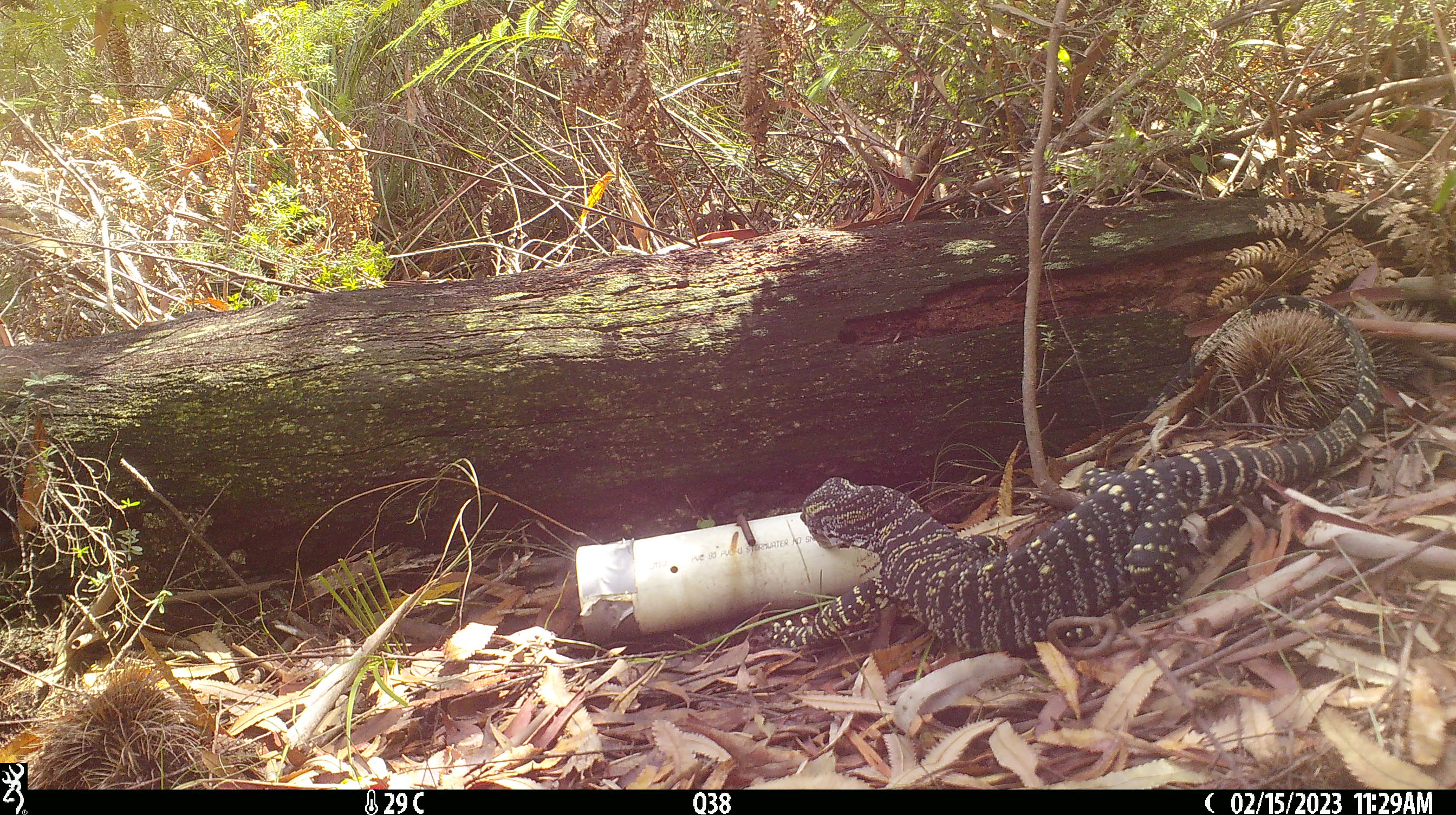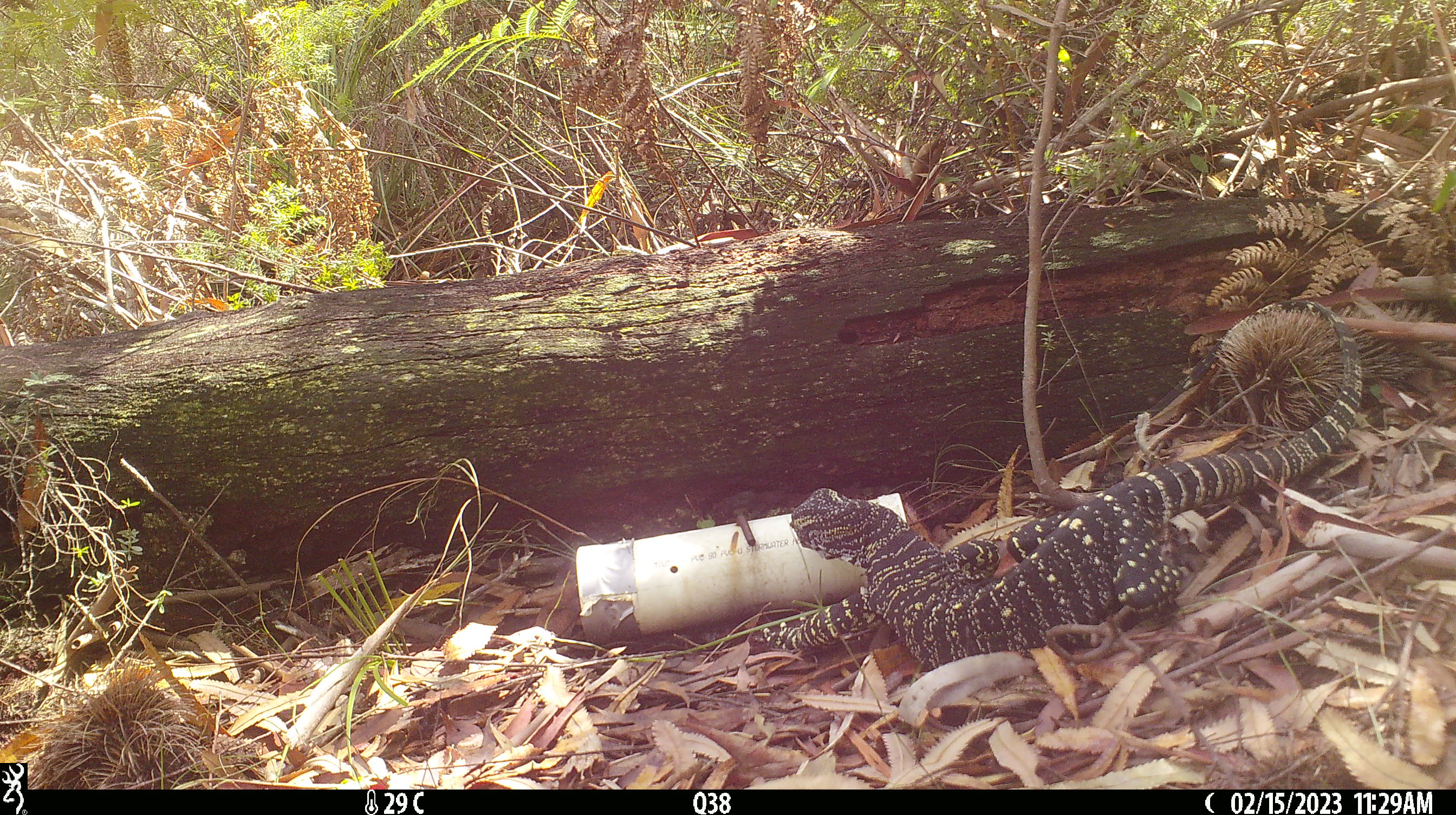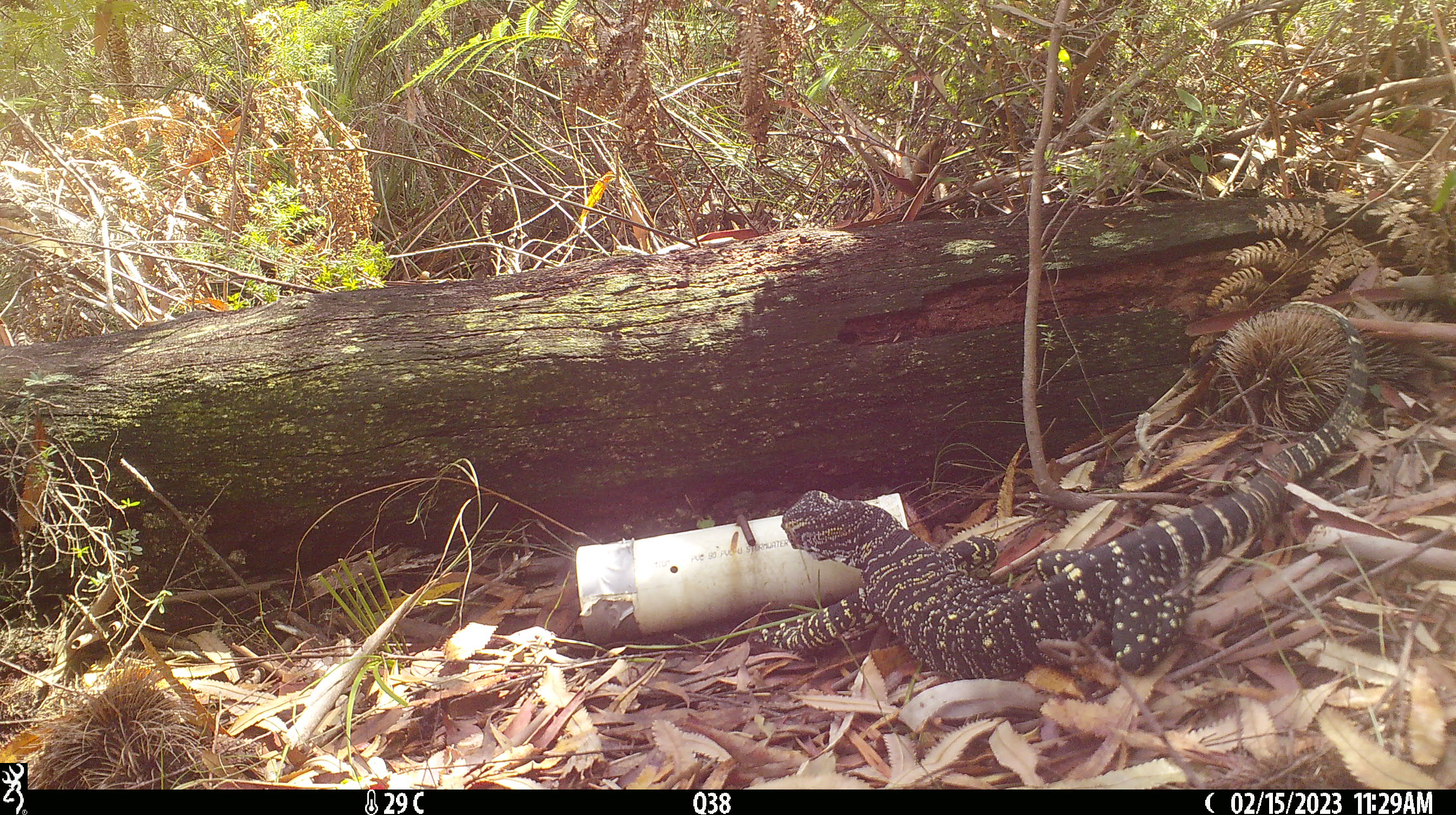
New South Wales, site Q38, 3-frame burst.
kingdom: Animalia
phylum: Chordata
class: Reptilia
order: Squamata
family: Varanidae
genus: Varanus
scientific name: Varanus varius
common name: lace monitor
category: goanna